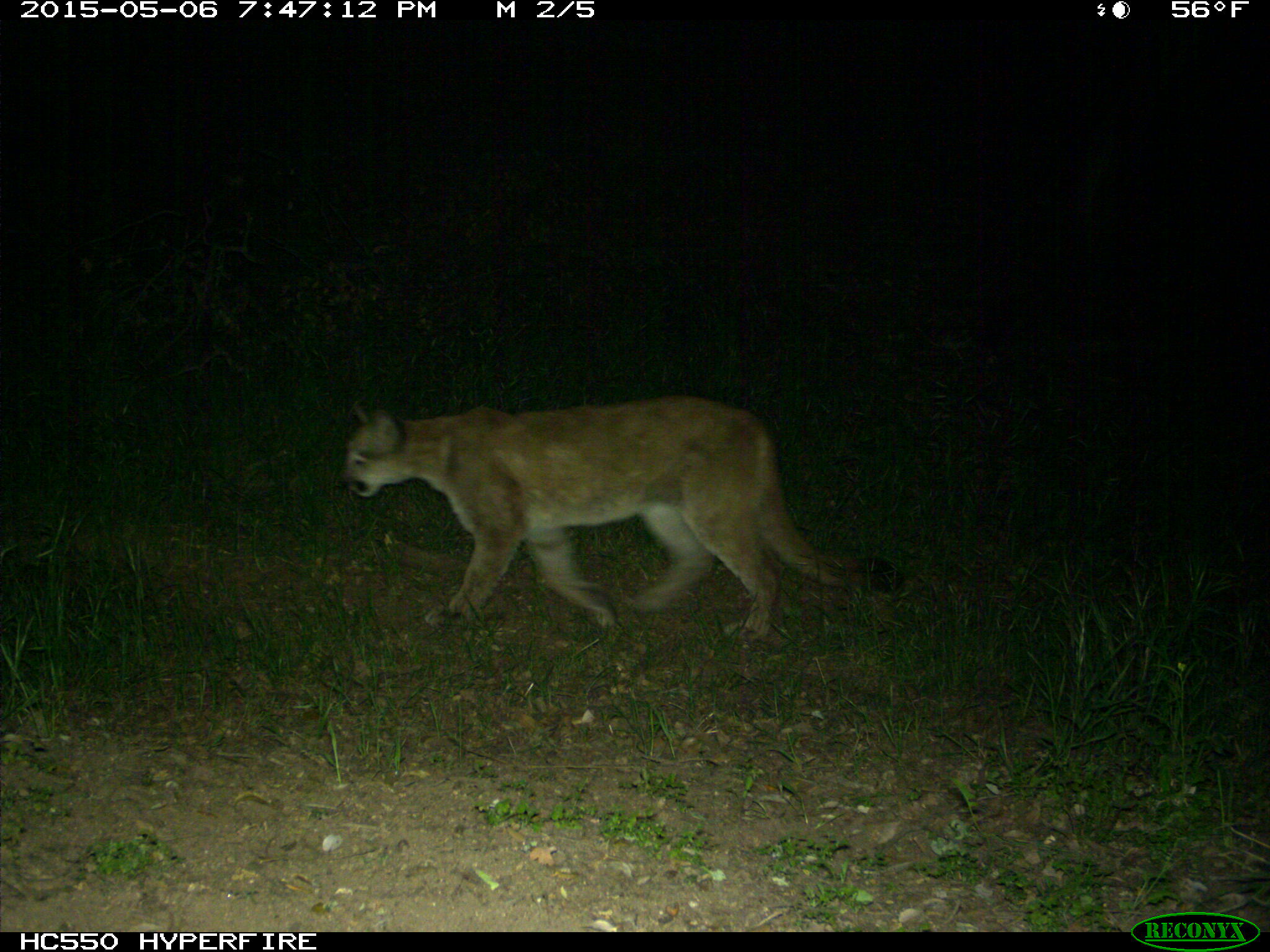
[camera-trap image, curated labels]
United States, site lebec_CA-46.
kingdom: Animalia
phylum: Chordata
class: Mammalia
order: Carnivora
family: Felidae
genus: Puma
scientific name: Puma concolor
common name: mountain lion